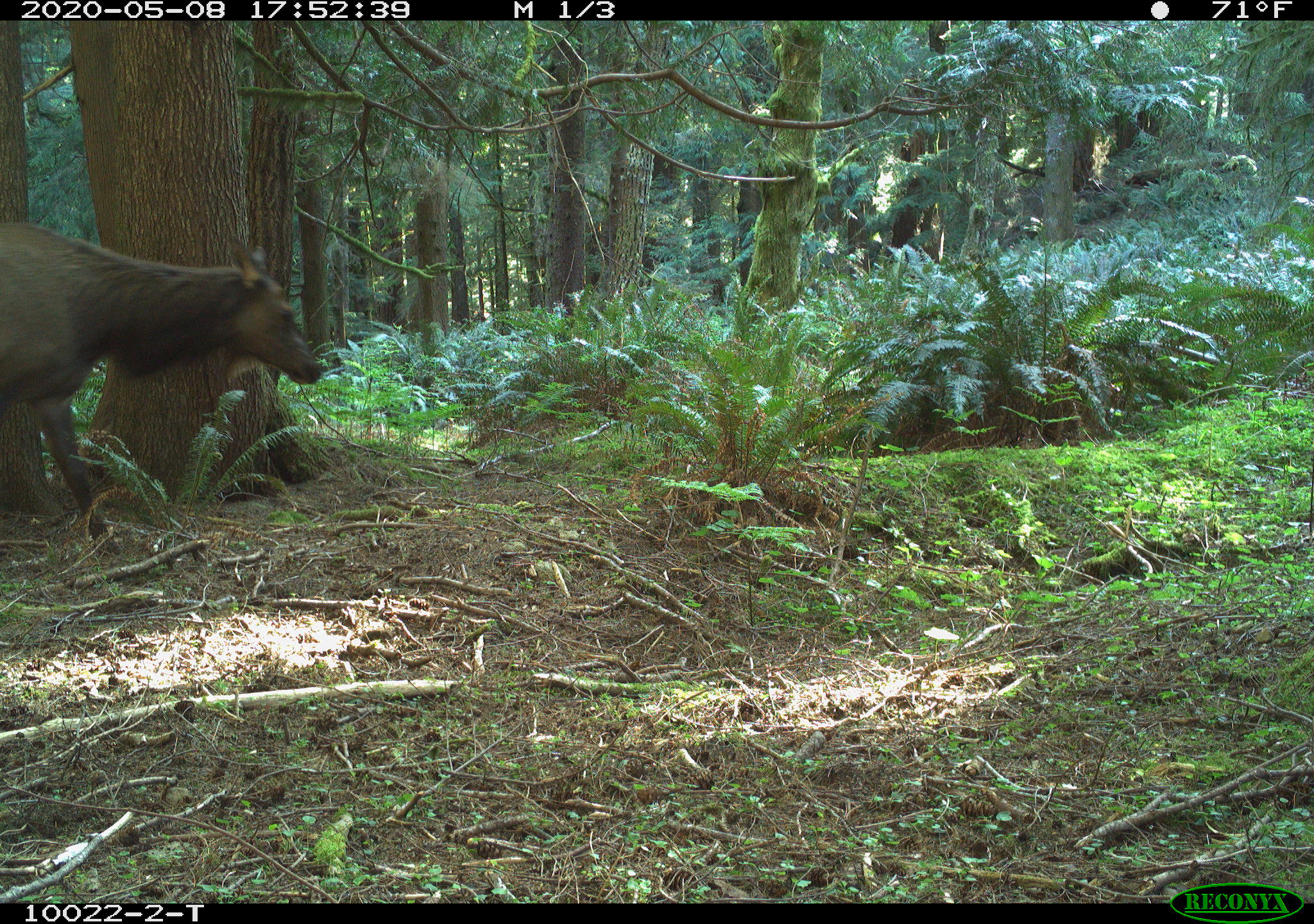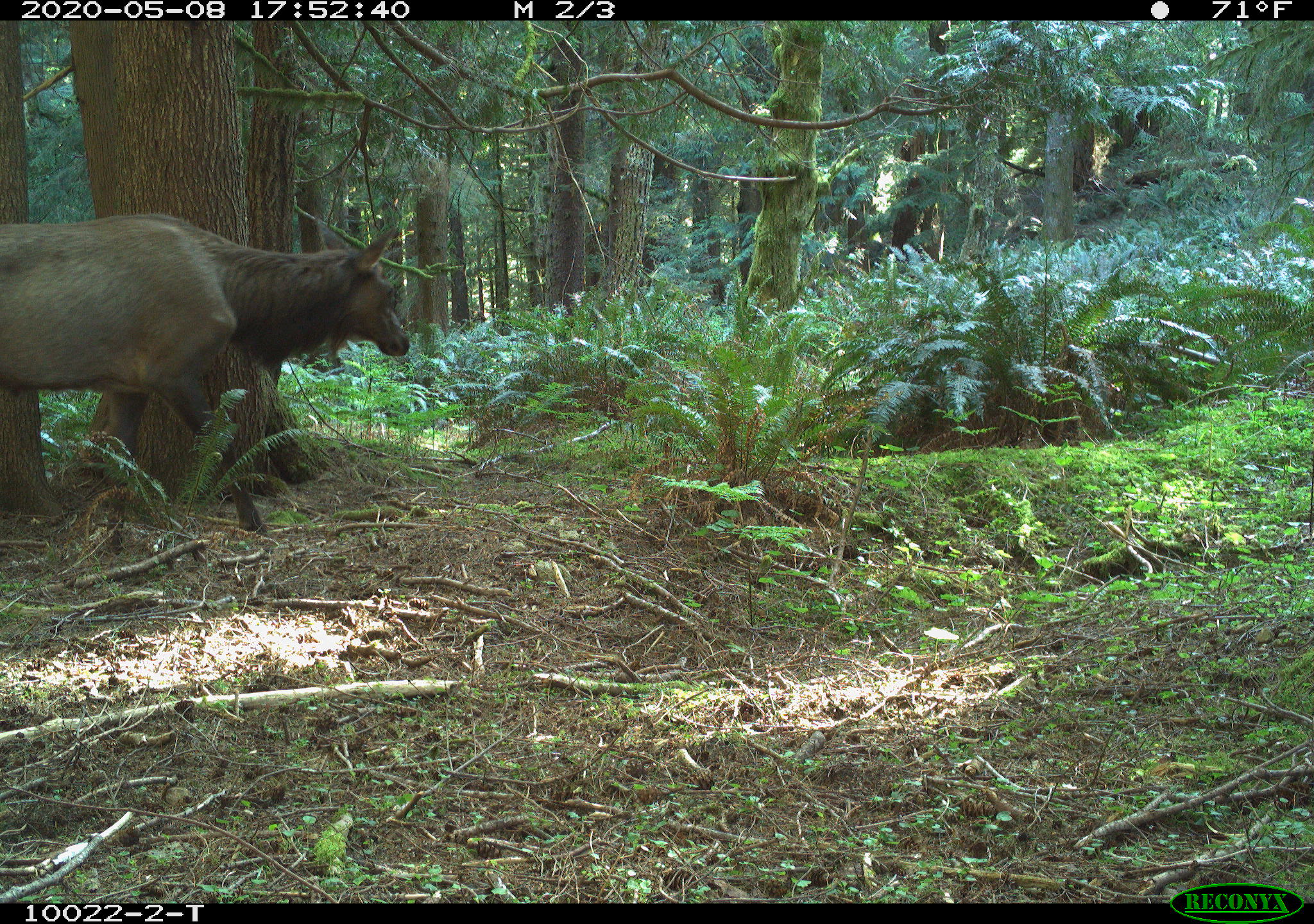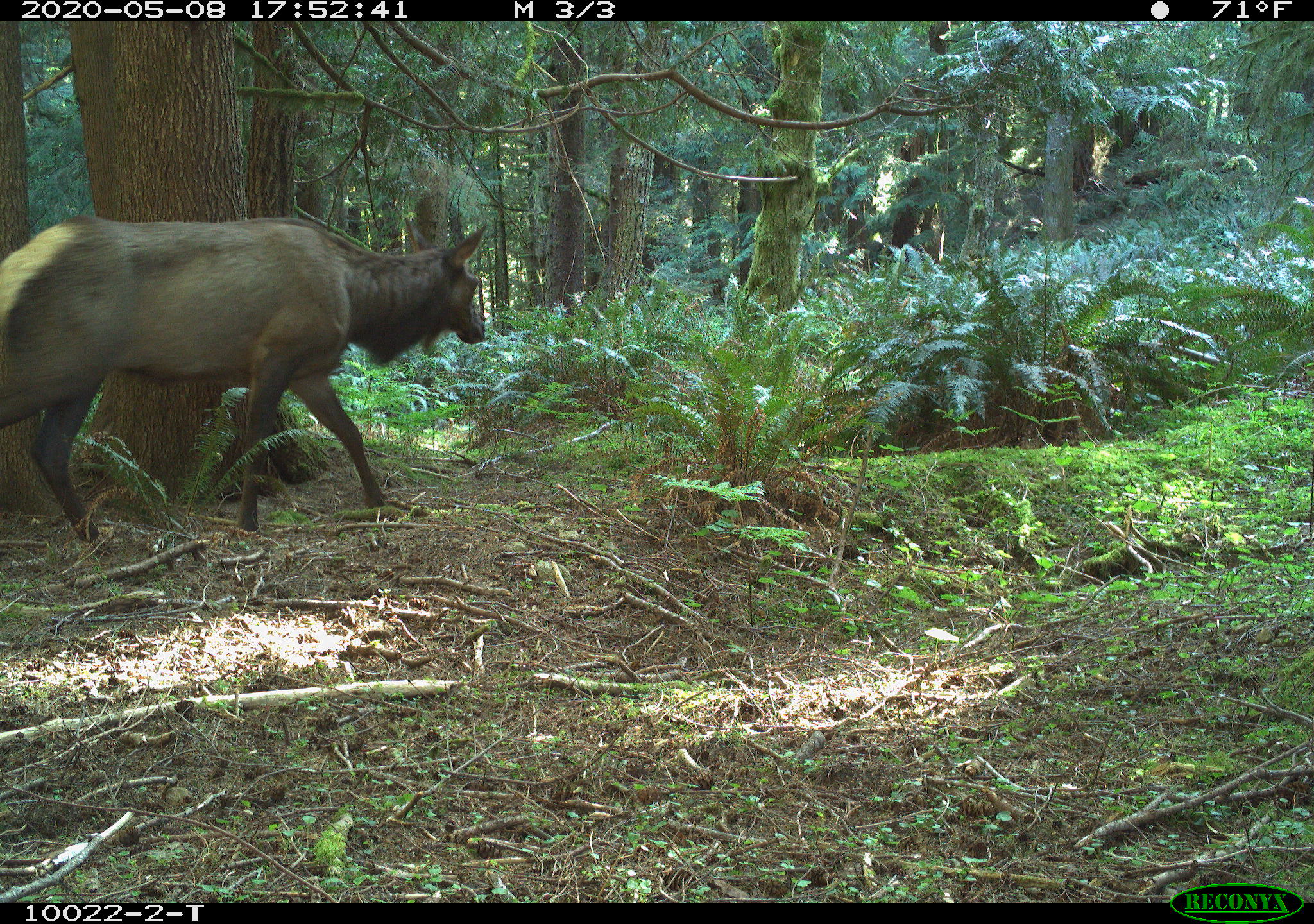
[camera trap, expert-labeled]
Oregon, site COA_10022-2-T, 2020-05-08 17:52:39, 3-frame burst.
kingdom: Animalia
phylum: Chordata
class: Mammalia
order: Artiodactyla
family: Cervidae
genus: Cervus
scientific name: Cervus canadensis roosevelti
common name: roosevelt elk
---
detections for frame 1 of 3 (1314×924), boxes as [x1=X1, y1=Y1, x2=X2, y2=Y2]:
roosevelt elk: [x1=0, y1=217, x2=326, y2=555]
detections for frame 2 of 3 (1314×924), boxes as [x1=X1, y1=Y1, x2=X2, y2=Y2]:
roosevelt elk: [x1=1, y1=212, x2=416, y2=540]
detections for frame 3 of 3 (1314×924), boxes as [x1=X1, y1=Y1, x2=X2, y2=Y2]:
roosevelt elk: [x1=0, y1=203, x2=501, y2=556]